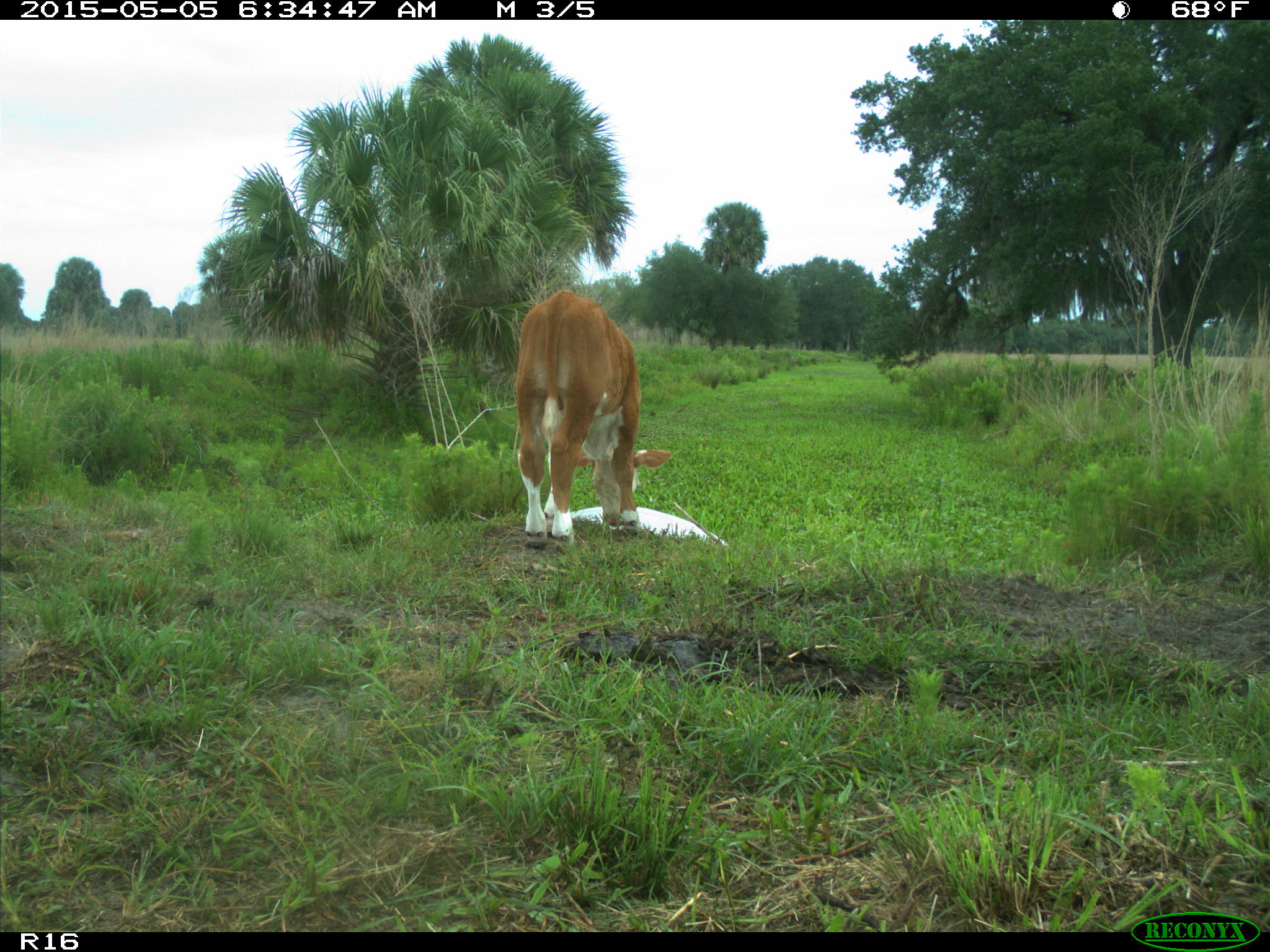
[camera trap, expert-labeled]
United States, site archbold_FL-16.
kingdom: Animalia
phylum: Chordata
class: Mammalia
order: Artiodactyla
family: Bovidae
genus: Bos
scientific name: Bos taurus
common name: domestic cow